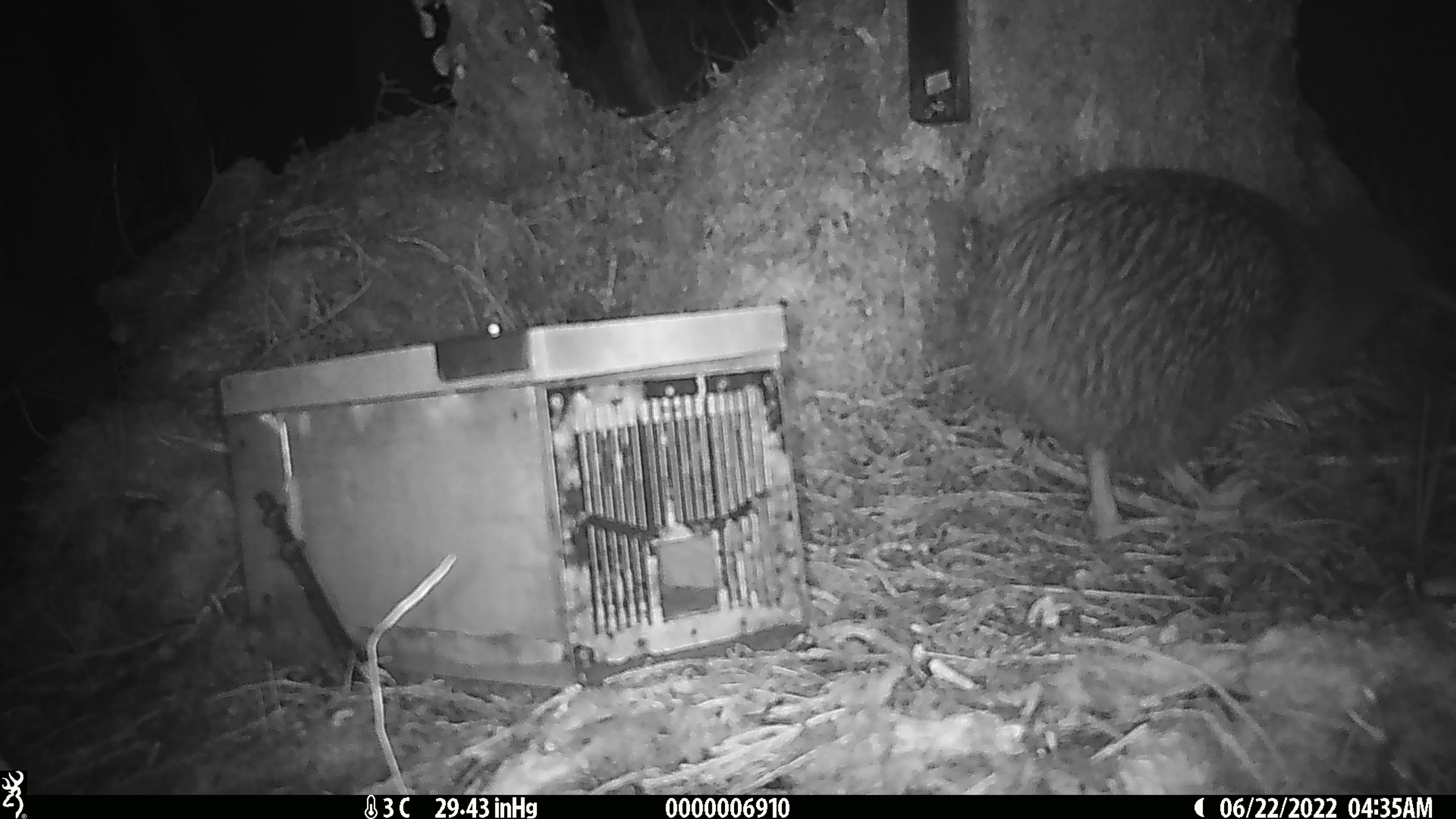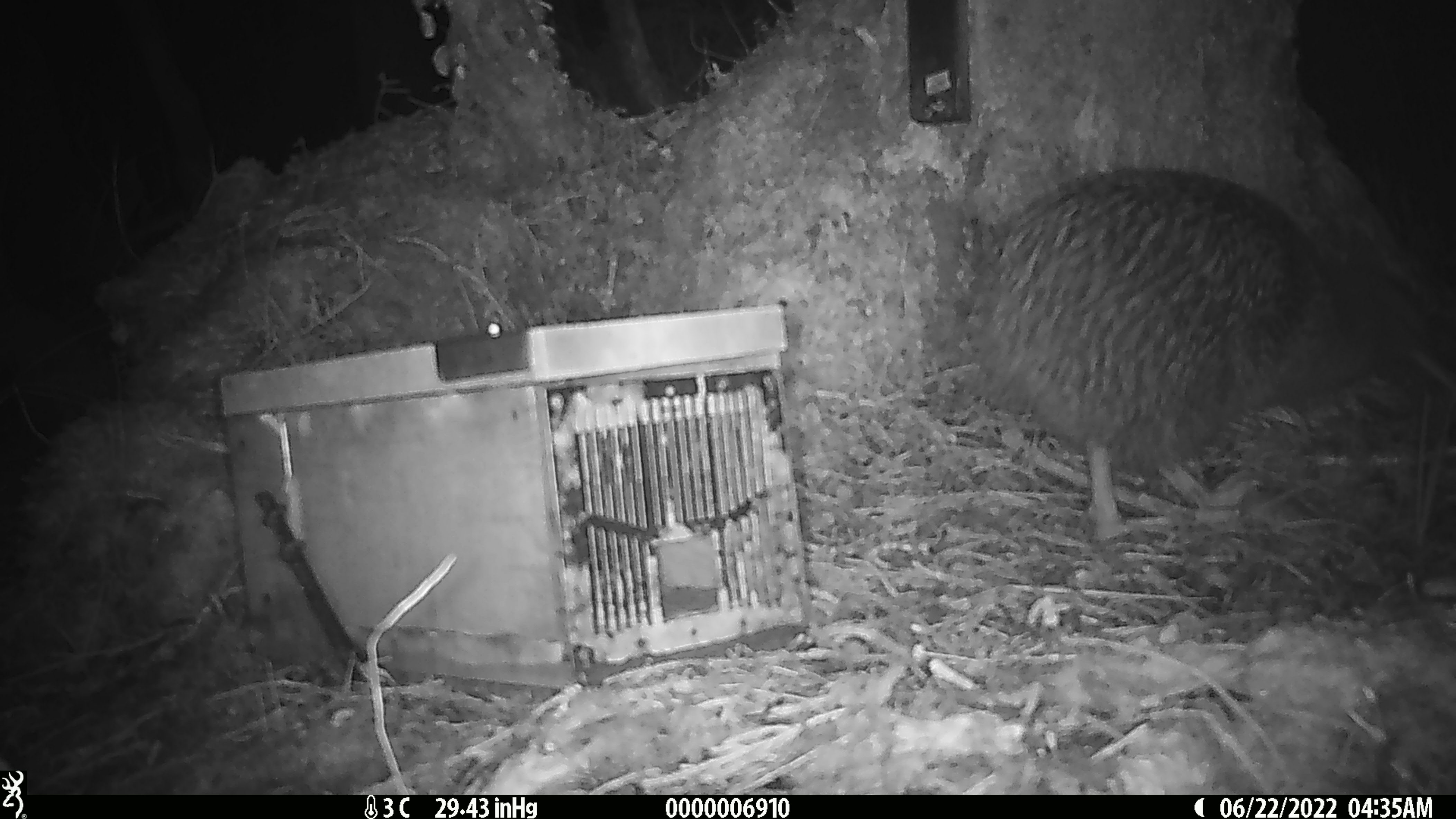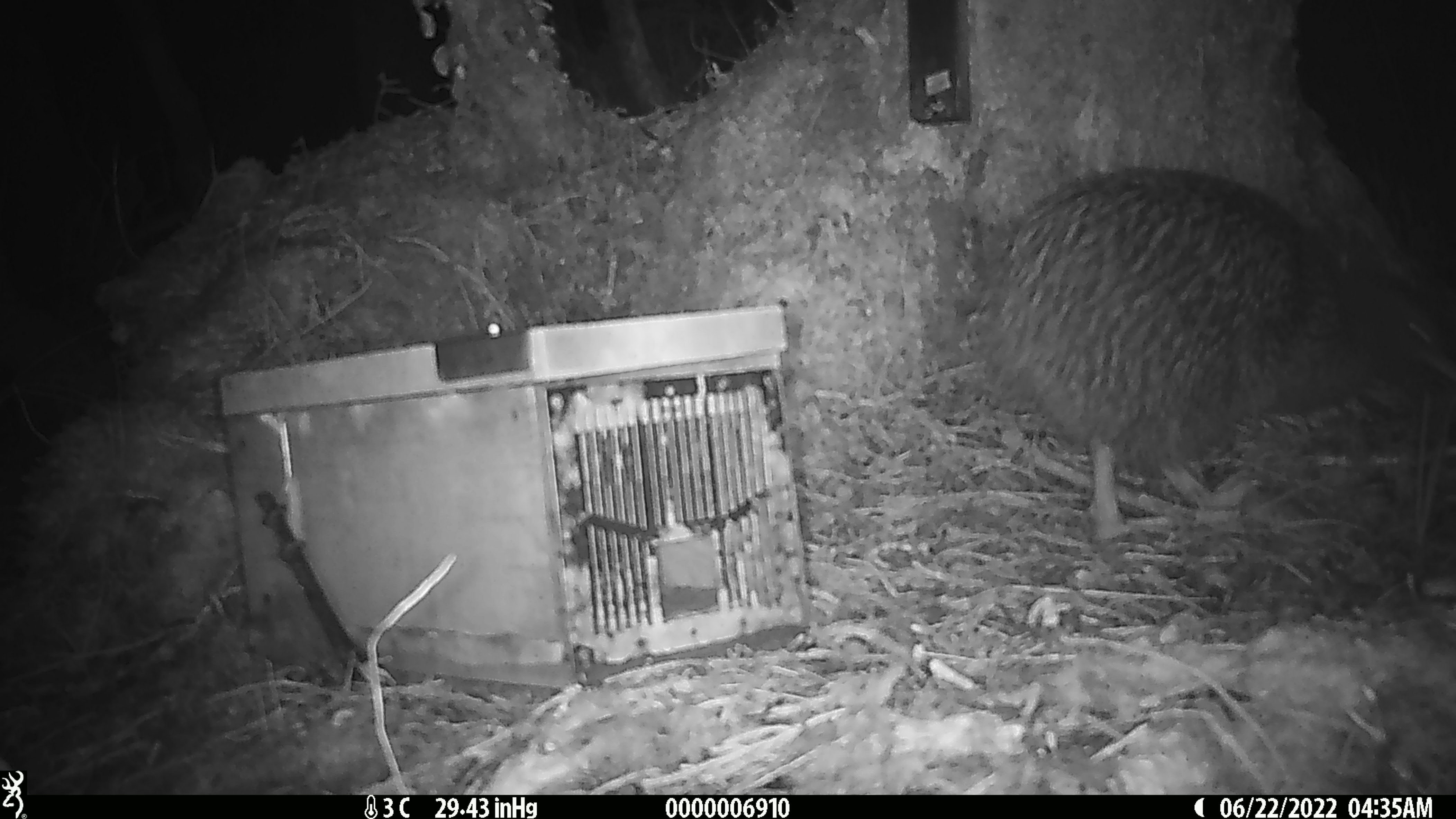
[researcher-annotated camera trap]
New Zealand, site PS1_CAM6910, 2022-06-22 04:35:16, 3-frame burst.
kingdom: Animalia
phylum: Chordata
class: Aves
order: Apterygiformes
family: Apterygidae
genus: Apteryx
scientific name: Apteryx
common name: kiwi